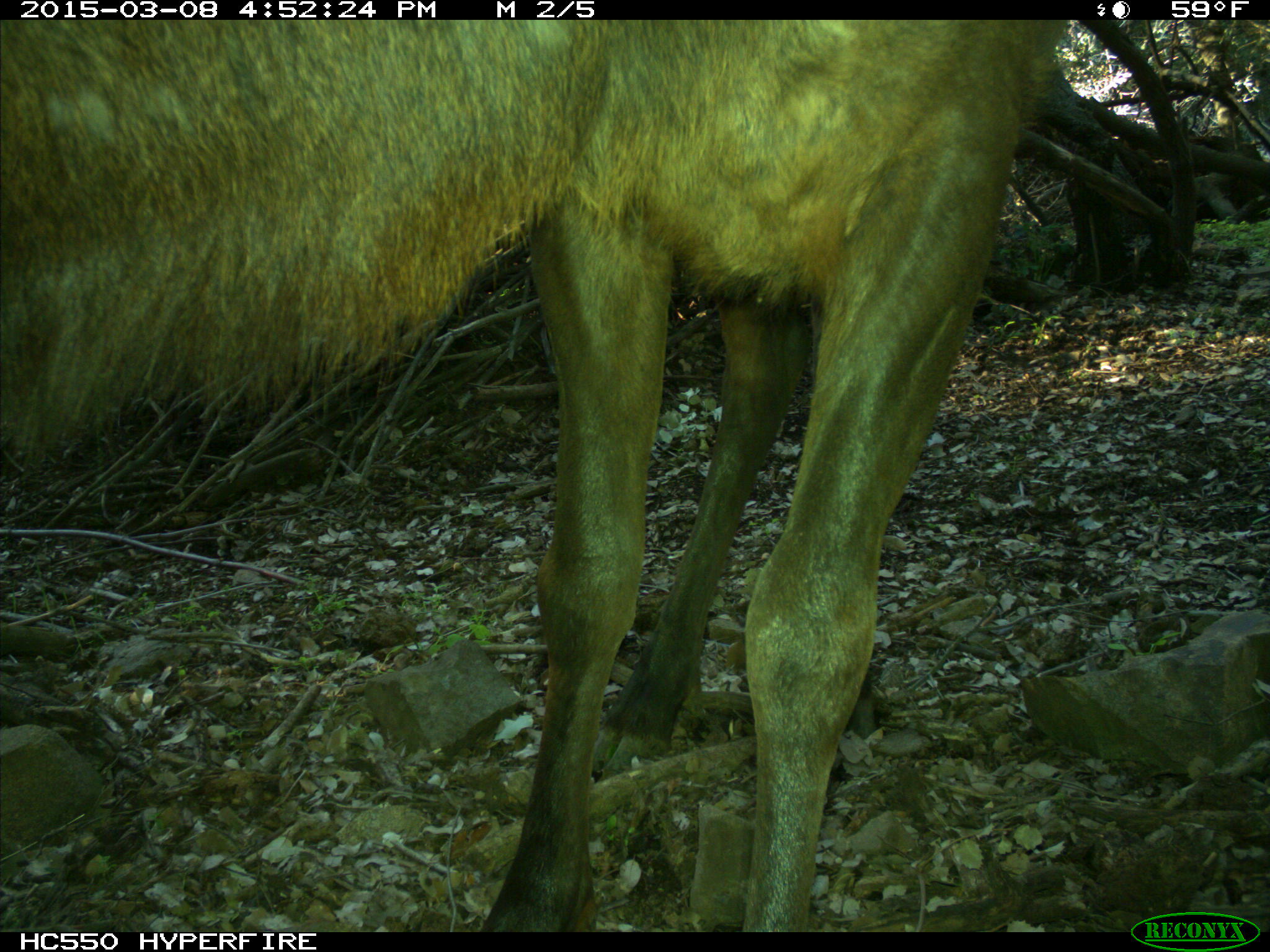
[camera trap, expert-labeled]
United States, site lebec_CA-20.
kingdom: Animalia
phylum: Chordata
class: Mammalia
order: Artiodactyla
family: Cervidae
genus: Cervus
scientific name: Cervus canadensis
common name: elk